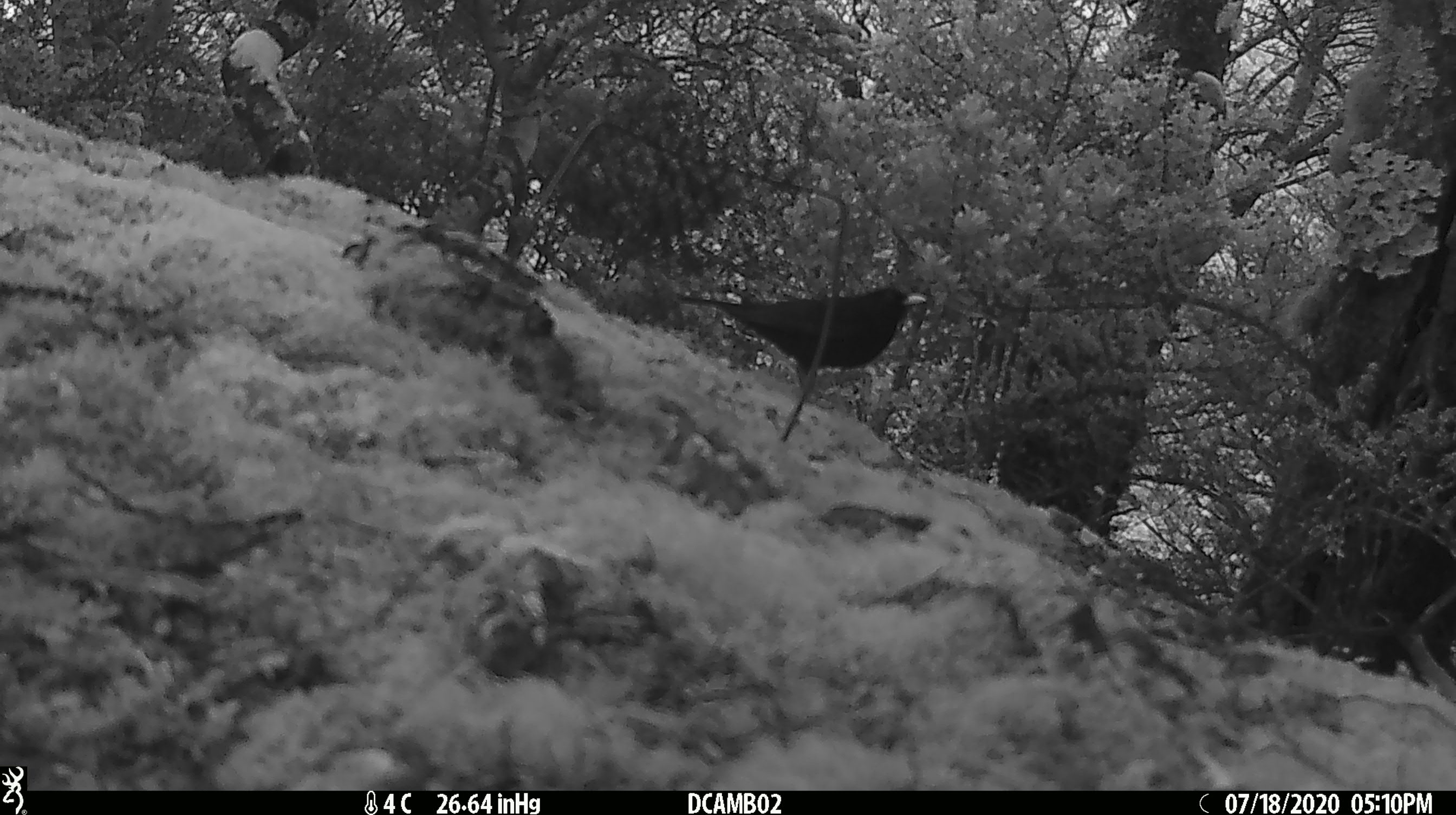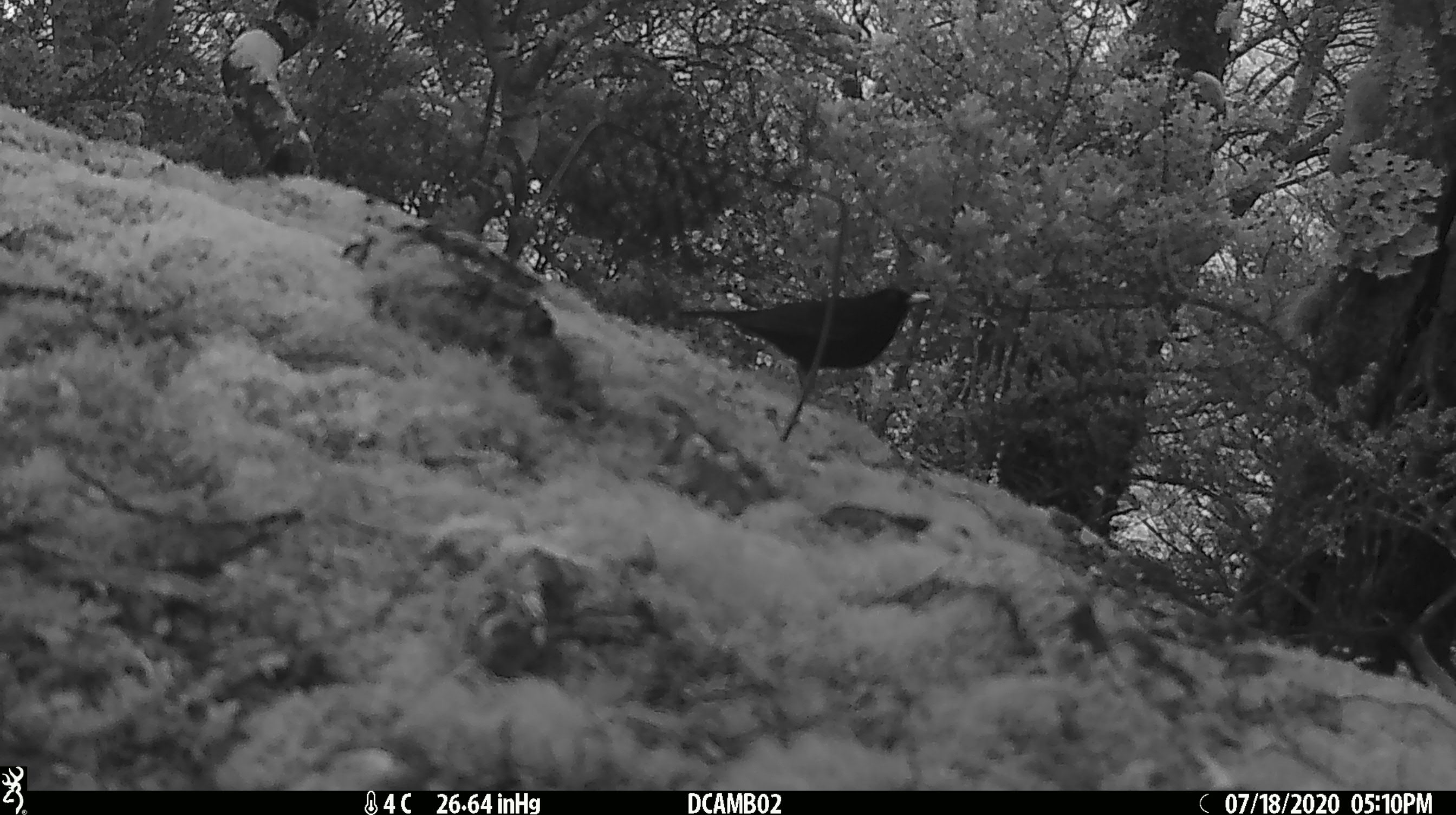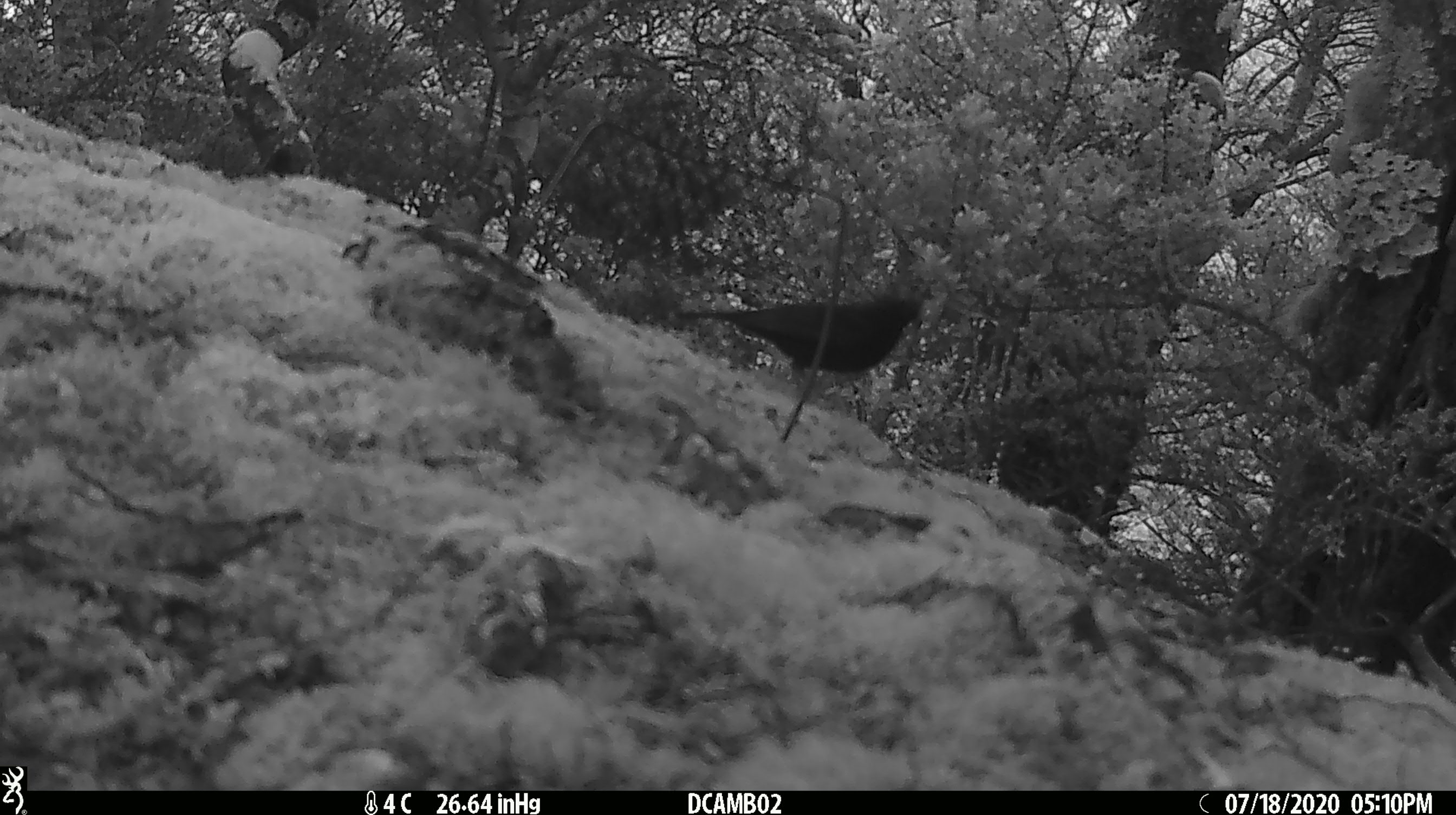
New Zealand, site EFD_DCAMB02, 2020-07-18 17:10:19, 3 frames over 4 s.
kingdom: Animalia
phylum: Chordata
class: Aves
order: Passeriformes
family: Turdidae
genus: Turdus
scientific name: Turdus merula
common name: eurasian blackbird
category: blackbird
Blackbird (eurasian blackbird) (Turdus merula).